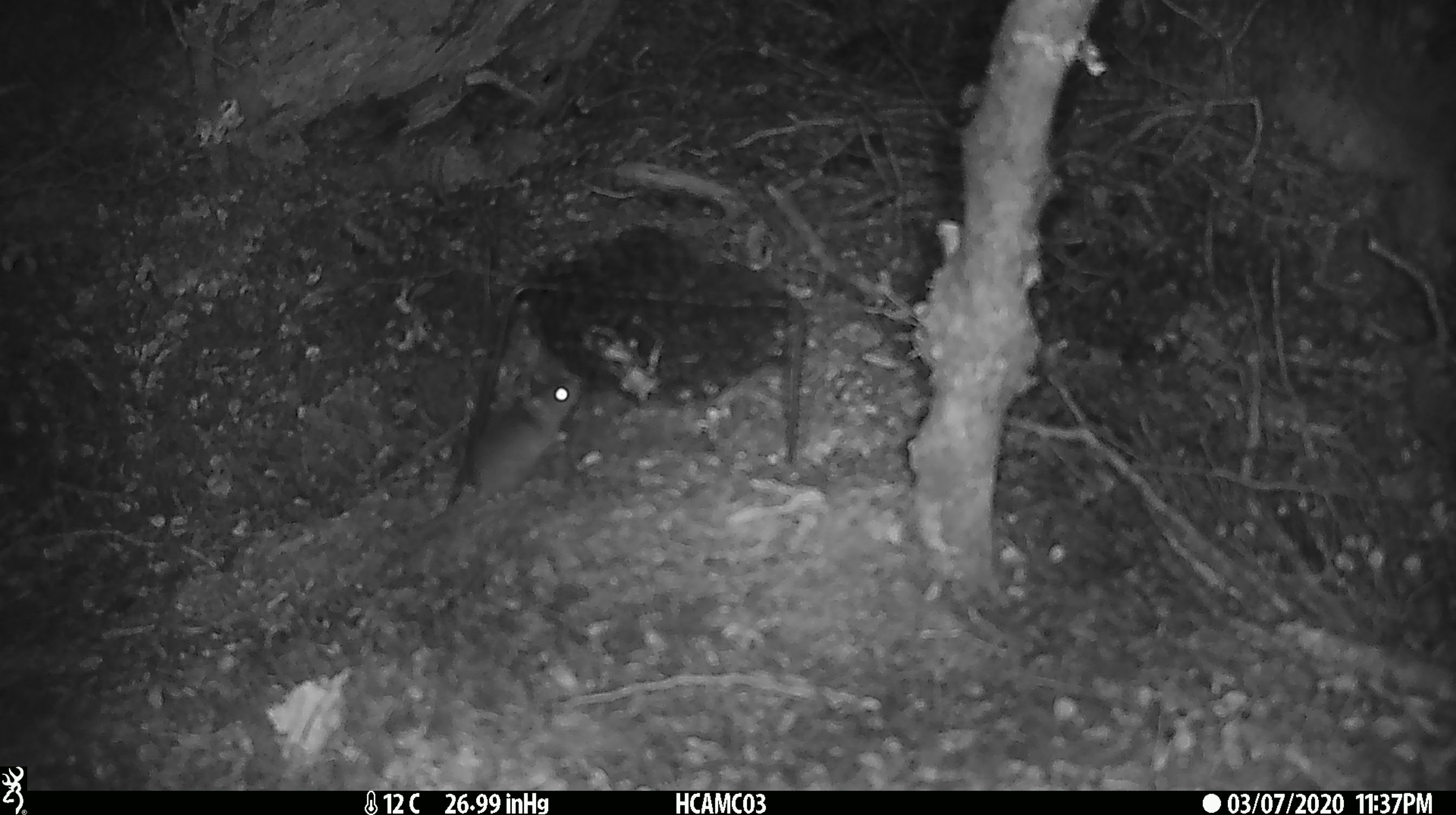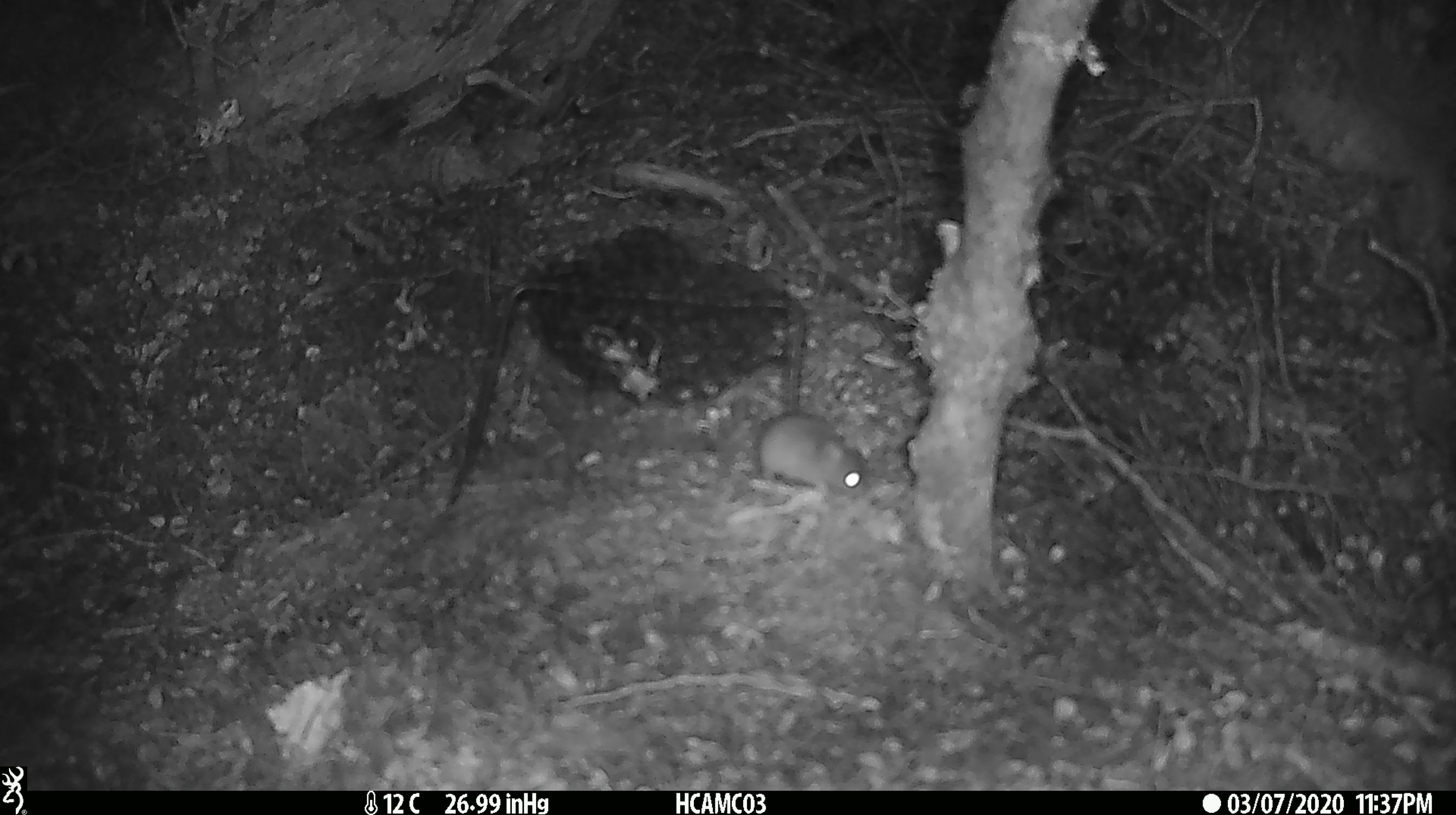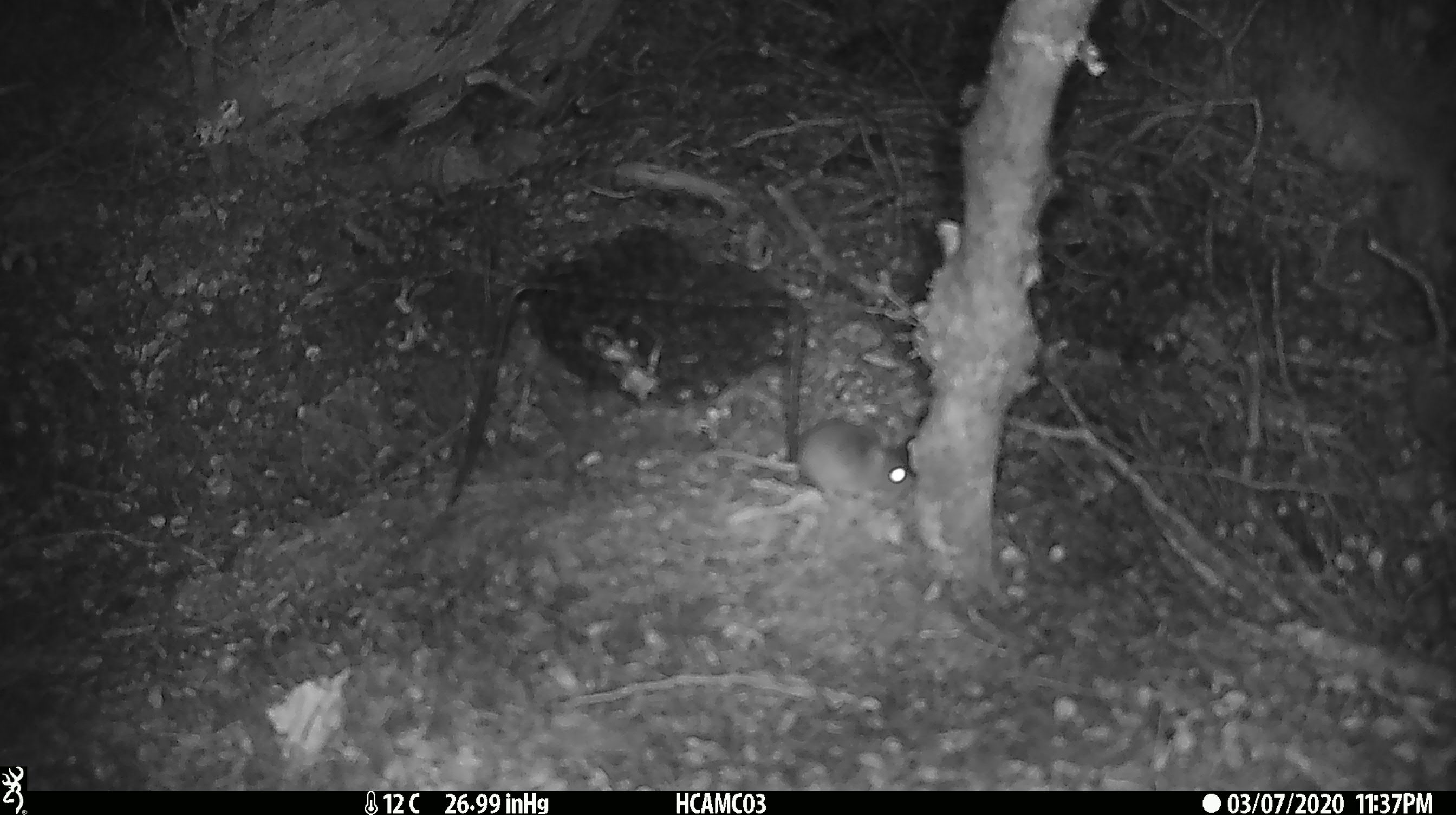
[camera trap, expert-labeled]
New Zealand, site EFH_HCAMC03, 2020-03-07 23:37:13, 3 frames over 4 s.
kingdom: Animalia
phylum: Chordata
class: Mammalia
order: Rodentia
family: Muridae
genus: Mus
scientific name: Mus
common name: mouse